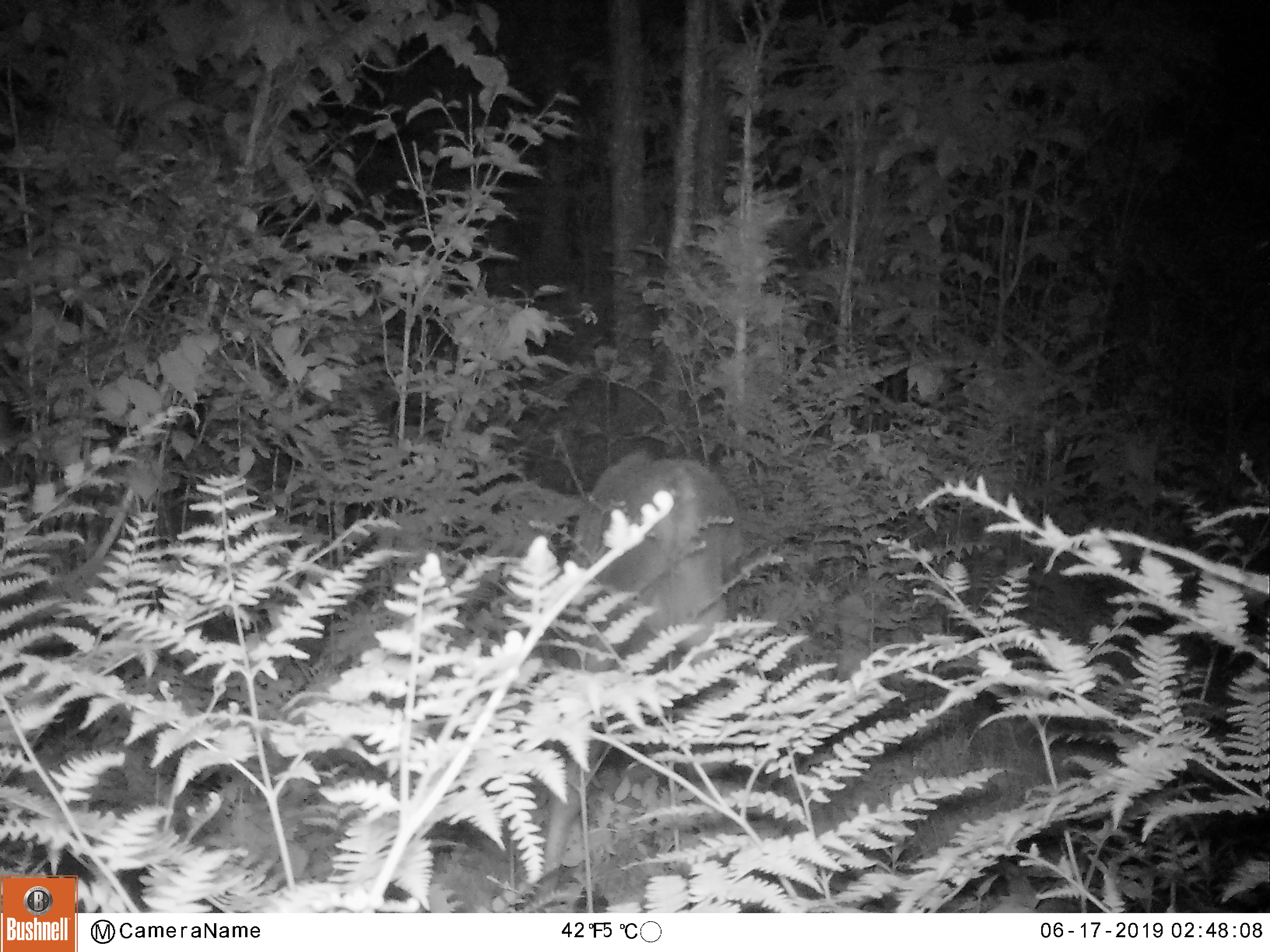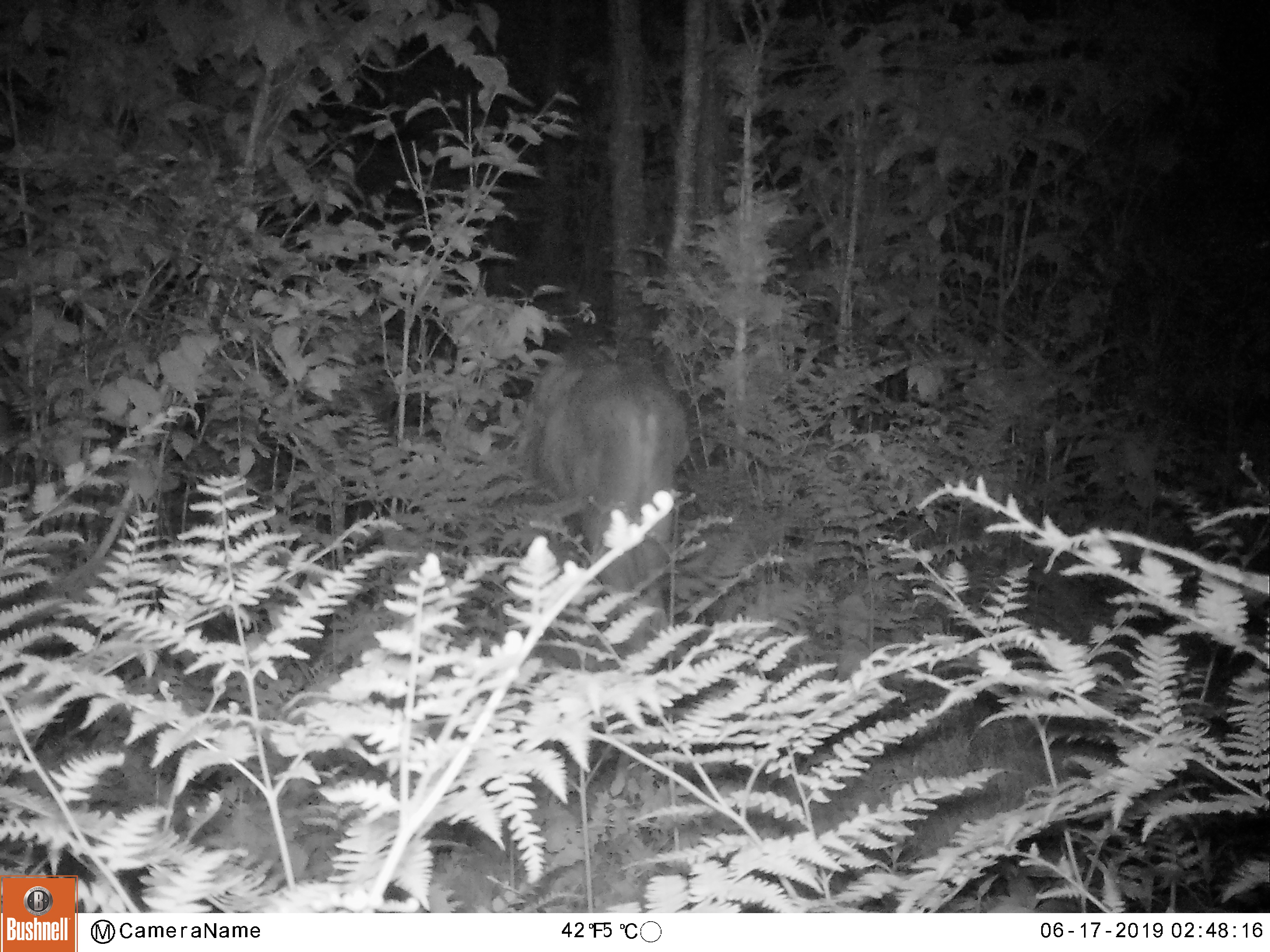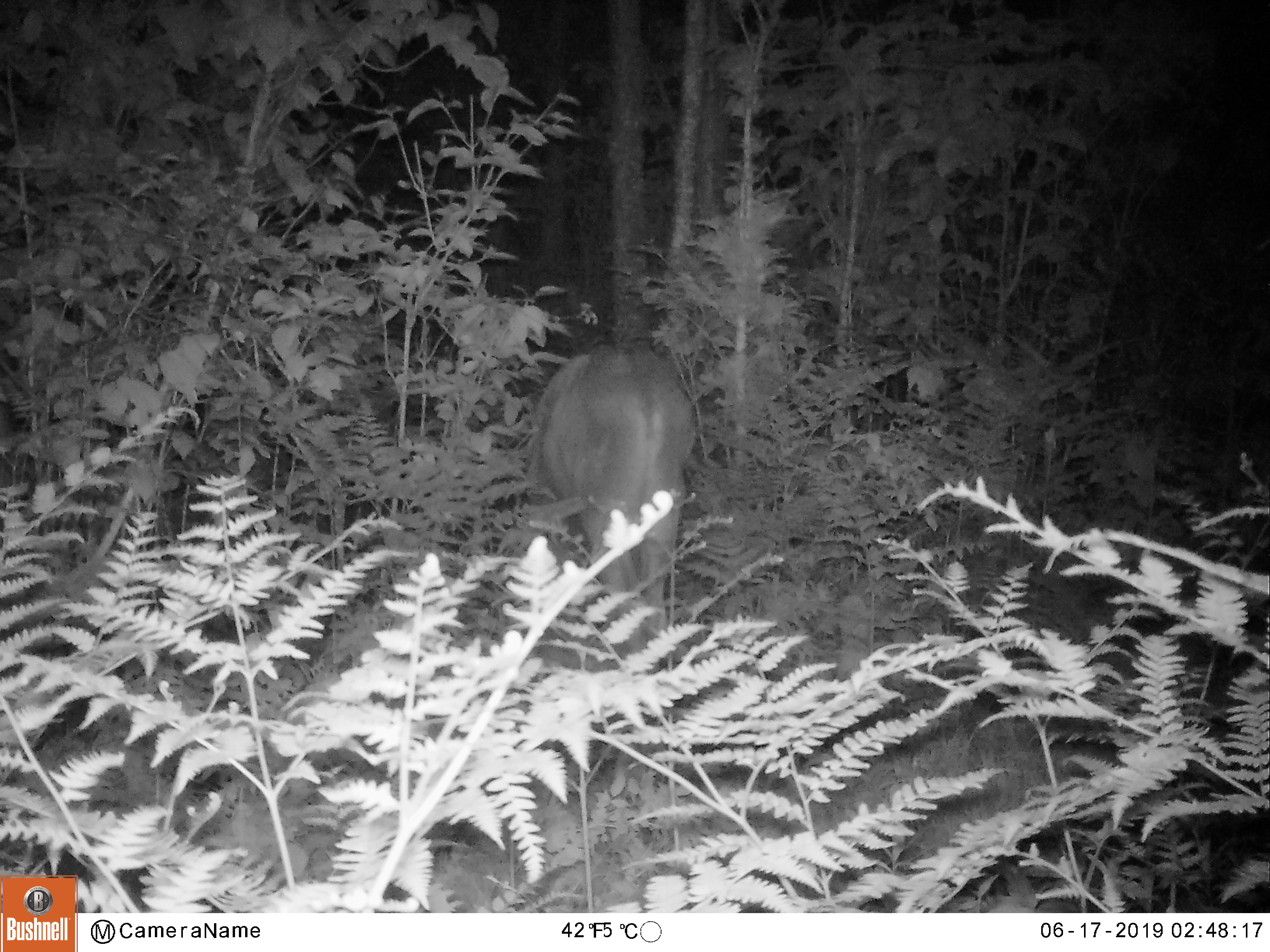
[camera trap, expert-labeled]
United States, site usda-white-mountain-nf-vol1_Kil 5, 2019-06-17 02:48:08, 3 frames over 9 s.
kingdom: Animalia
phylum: Chordata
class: Mammalia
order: Artiodactyla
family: Cervidae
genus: Alces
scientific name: Alces alces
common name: moose